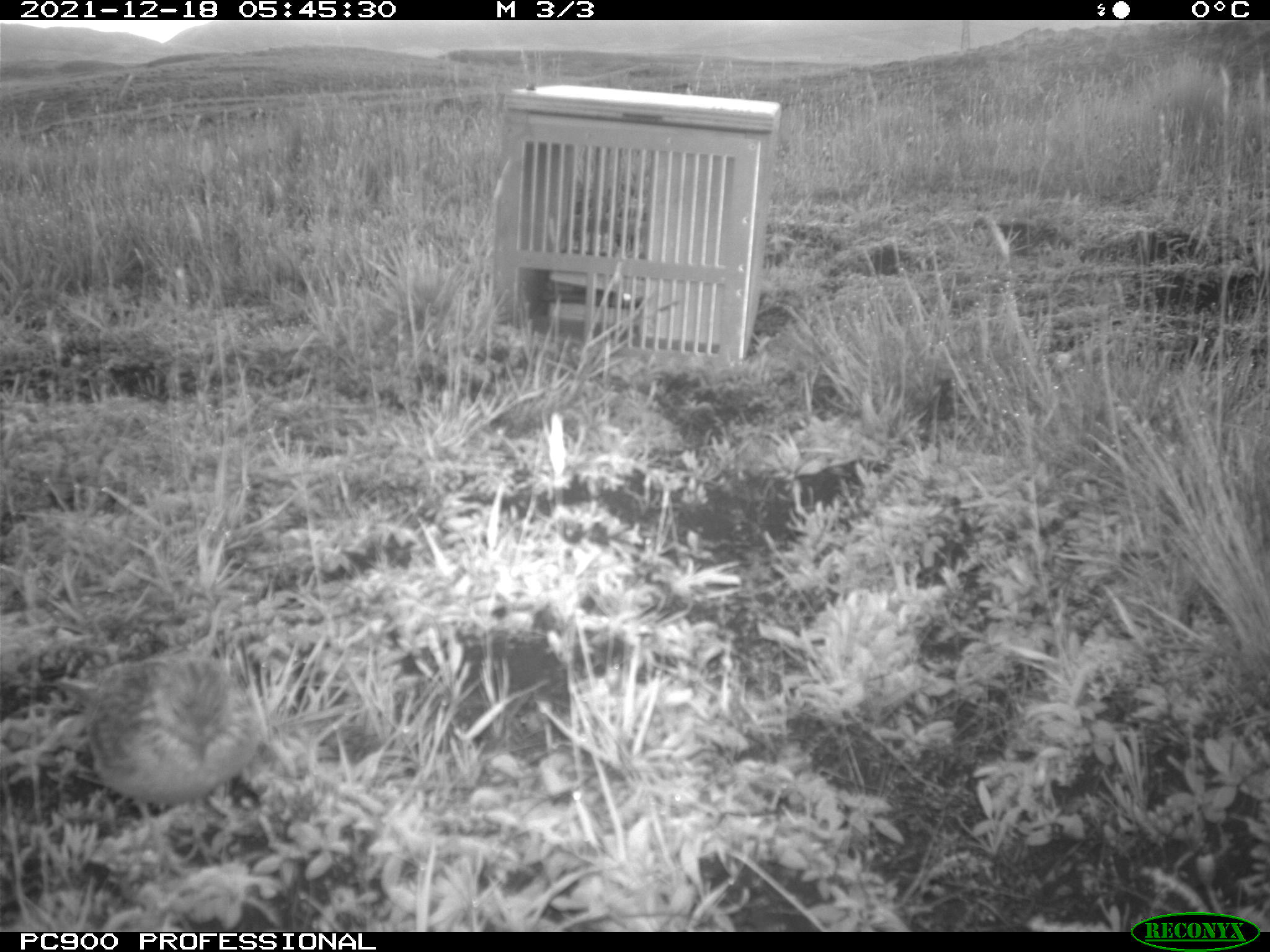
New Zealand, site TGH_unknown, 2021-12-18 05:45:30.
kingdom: Animalia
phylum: Chordata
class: Aves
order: Passeriformes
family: Motacillidae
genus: Anthus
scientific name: Anthus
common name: pipit